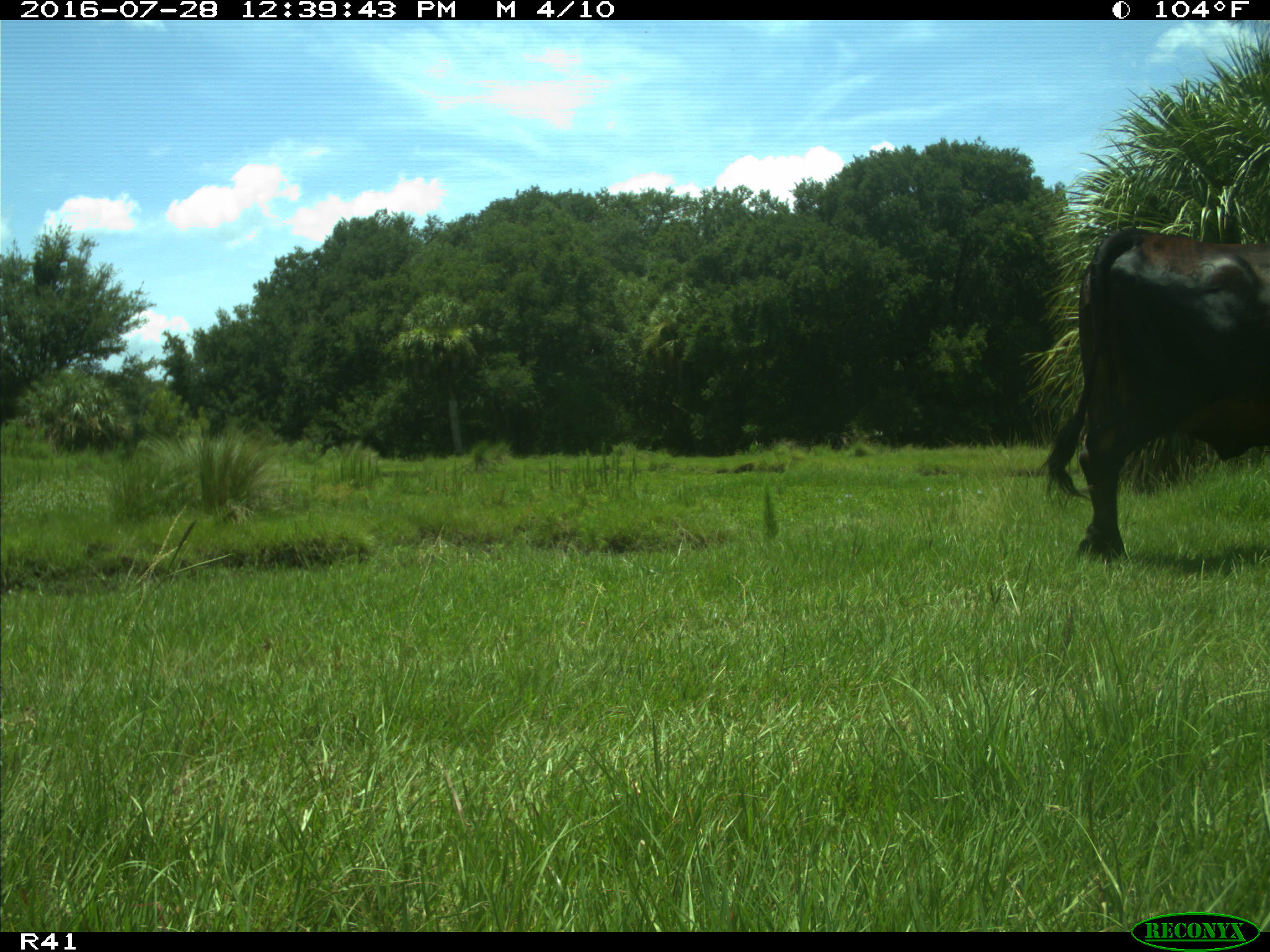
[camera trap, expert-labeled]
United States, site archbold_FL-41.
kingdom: Animalia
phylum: Chordata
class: Mammalia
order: Artiodactyla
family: Bovidae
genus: Bos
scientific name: Bos taurus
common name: domestic cow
Bos taurus (domestic cow).